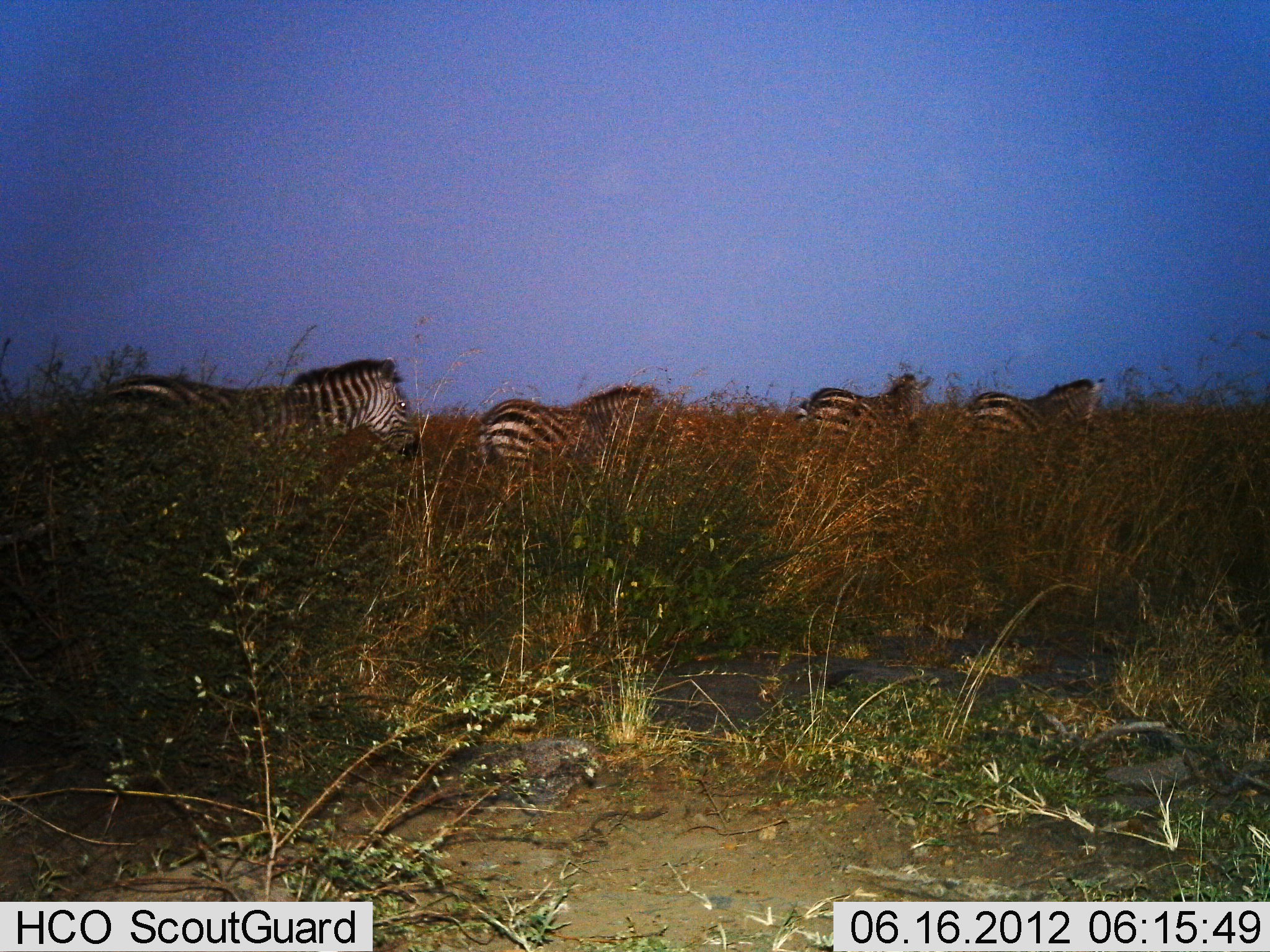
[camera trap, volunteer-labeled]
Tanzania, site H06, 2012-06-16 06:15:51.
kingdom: Animalia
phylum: Chordata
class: Mammalia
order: Perissodactyla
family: Equidae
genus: Equus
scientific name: Equus quagga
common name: plains zebra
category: zebra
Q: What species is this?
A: Zebra (plains zebra) (Equus quagga).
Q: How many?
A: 4.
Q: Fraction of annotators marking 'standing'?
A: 0%.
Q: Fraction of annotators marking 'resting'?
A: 0%.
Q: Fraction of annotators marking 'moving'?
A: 100%.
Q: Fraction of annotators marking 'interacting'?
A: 0%.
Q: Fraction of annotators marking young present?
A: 0%.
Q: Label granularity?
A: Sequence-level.